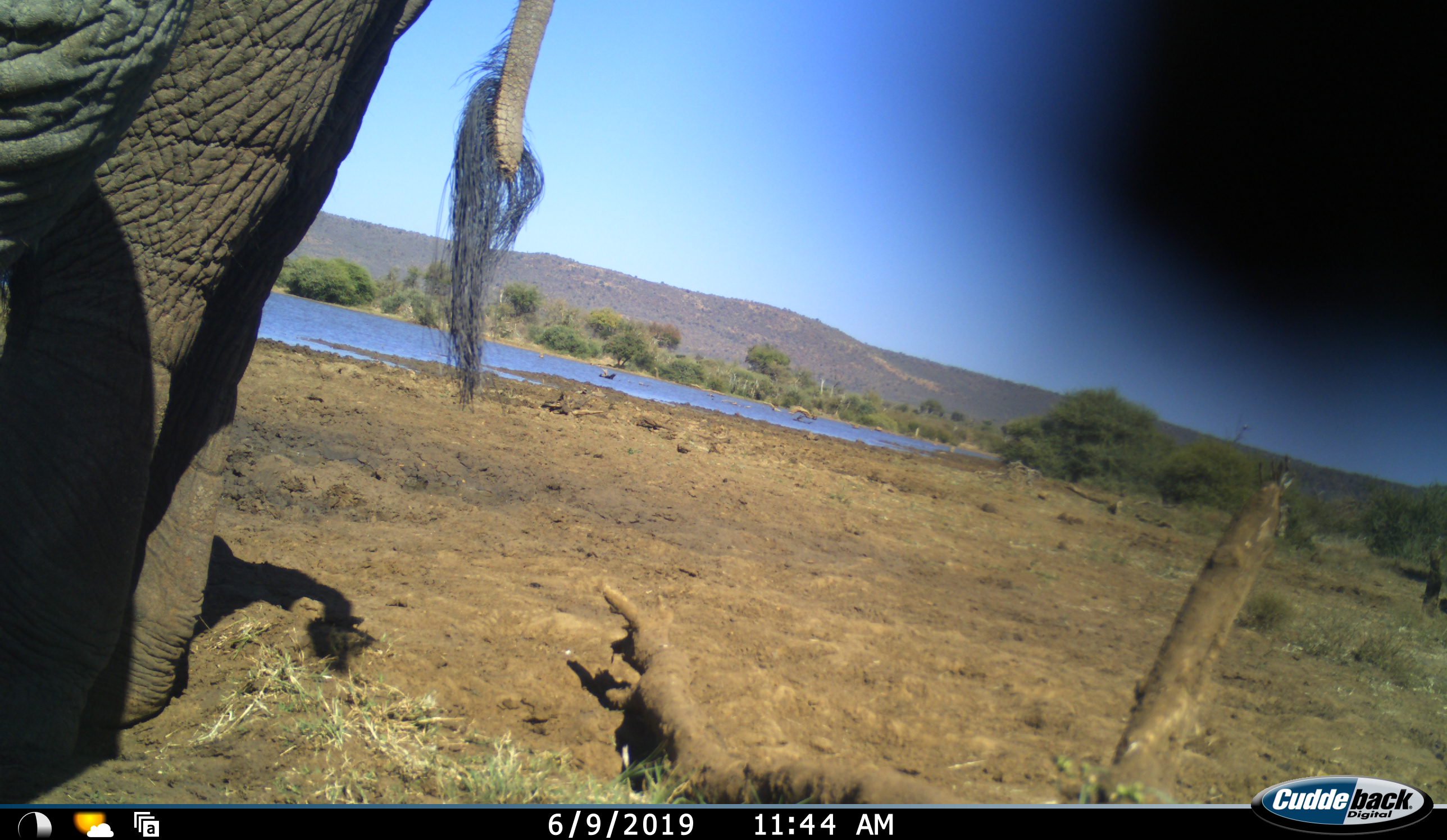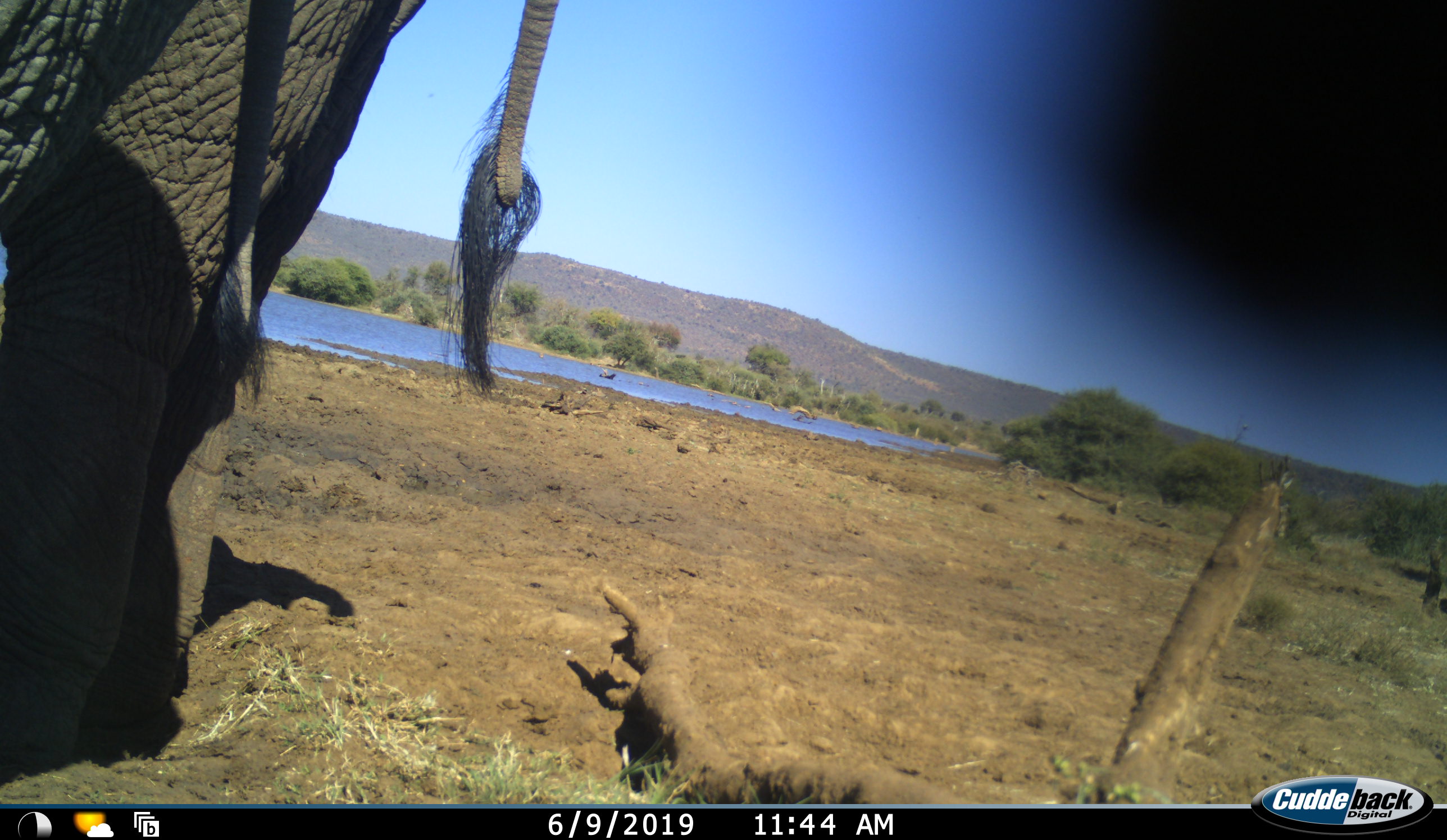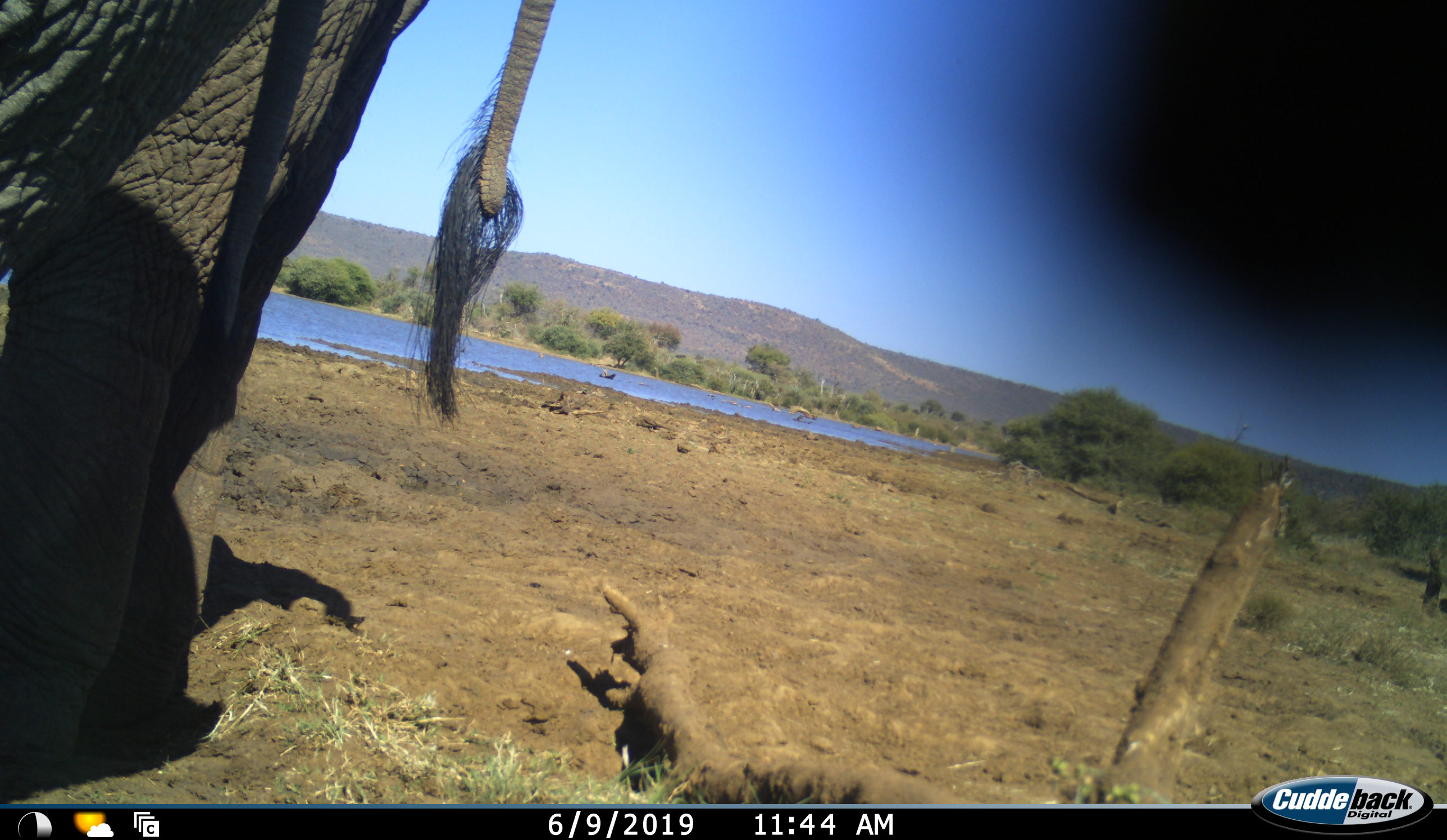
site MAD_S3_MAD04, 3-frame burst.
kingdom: Animalia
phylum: Chordata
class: Mammalia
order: Proboscidea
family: Elephantidae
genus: Loxodonta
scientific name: Loxodonta africana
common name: african bush elephant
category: elephant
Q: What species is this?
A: Elephant (african bush elephant) (Loxodonta africana).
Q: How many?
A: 1.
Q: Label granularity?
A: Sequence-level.